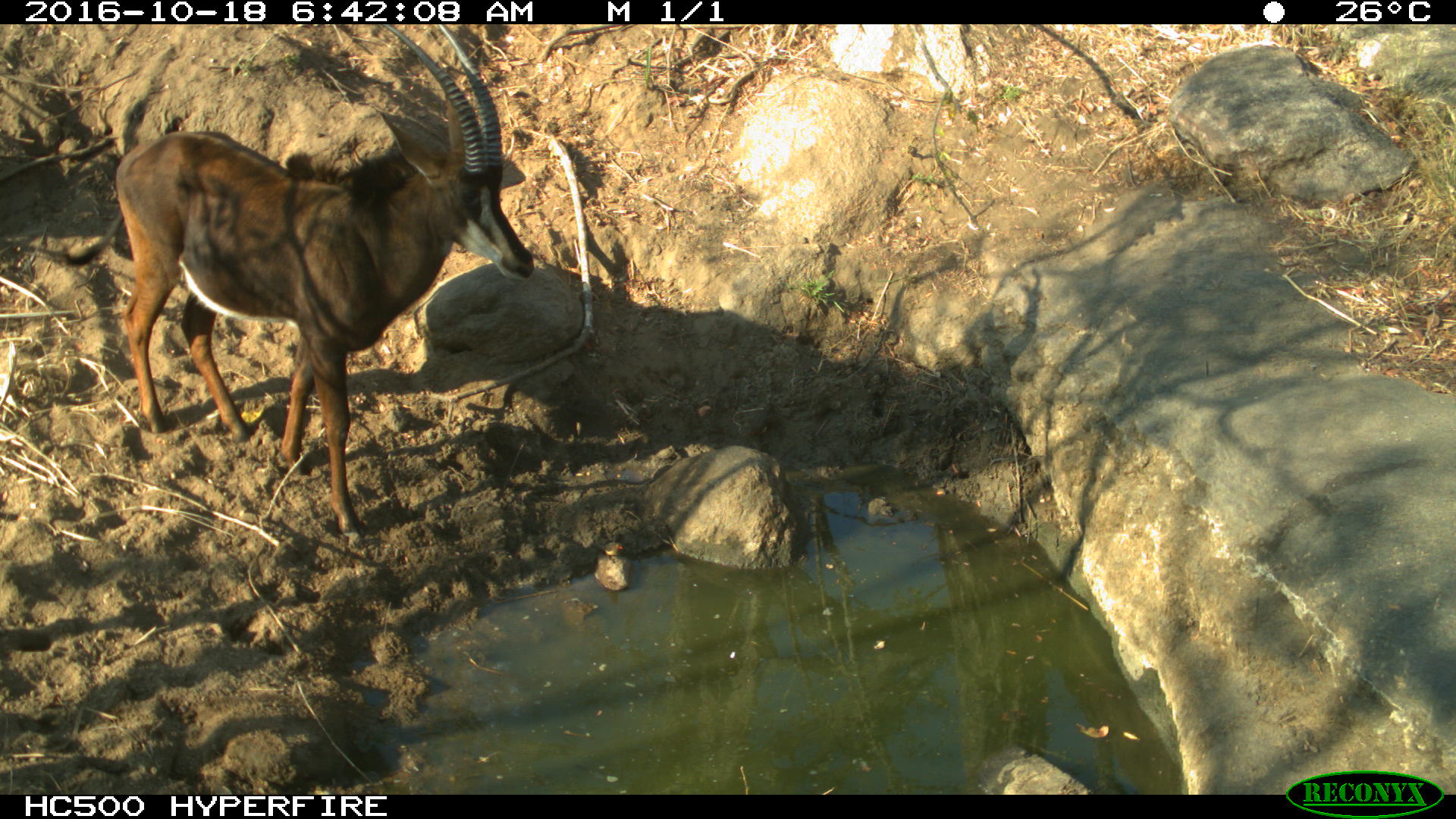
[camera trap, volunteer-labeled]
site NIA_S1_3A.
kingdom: Animalia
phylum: Chordata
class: Mammalia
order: Artiodactyla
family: Bovidae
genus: Hippotragus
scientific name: Hippotragus niger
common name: sable antelope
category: sable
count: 1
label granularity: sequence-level